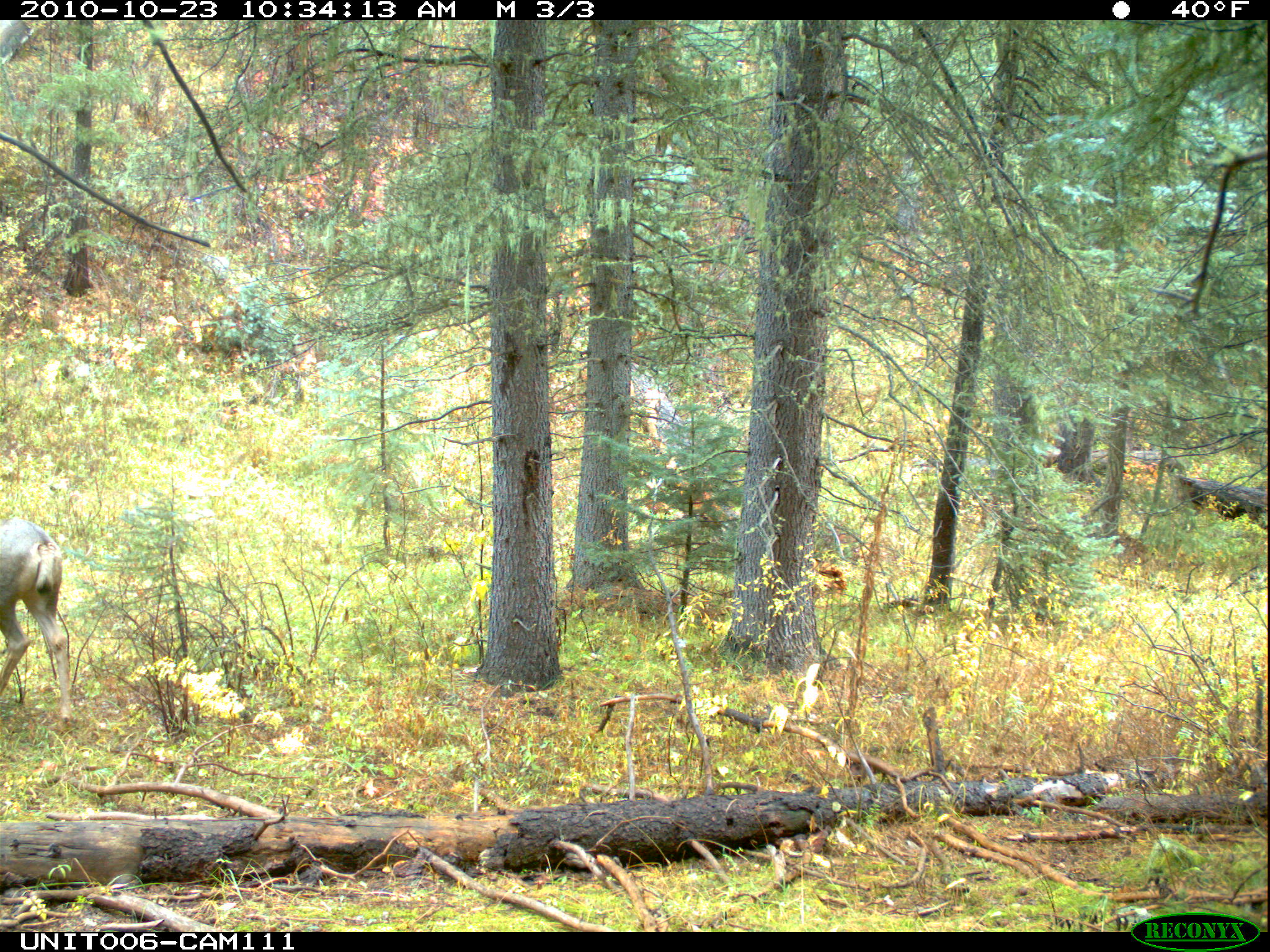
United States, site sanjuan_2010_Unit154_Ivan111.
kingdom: Animalia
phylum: Chordata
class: Mammalia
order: Artiodactyla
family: Cervidae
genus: Odocoileus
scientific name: Odocoileus hemionus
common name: mule deer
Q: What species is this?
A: Odocoileus hemionus (mule deer).